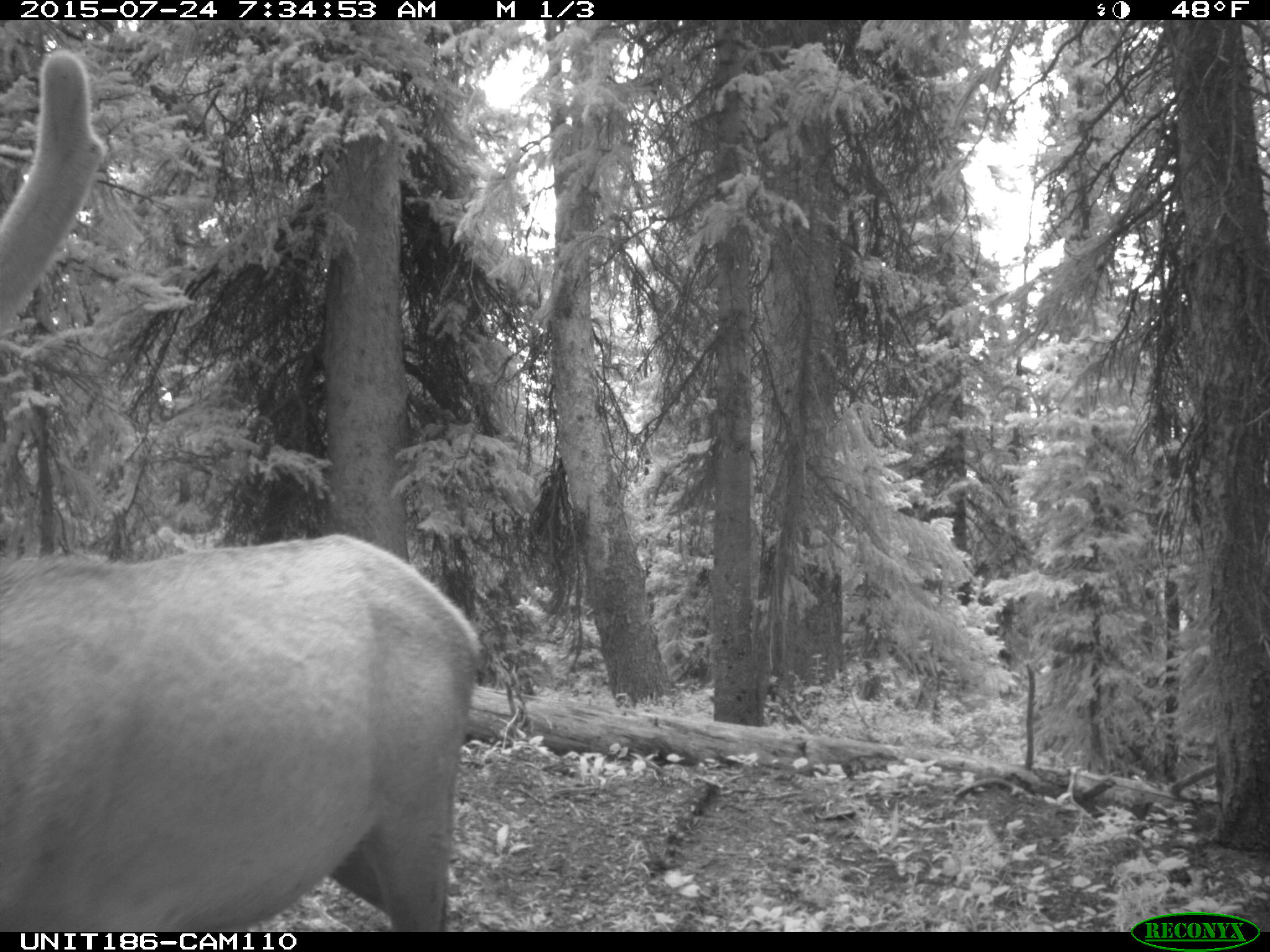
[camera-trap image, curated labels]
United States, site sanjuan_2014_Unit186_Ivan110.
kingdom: Animalia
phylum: Chordata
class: Mammalia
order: Artiodactyla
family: Cervidae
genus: Cervus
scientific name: Cervus elaphus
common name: red deer